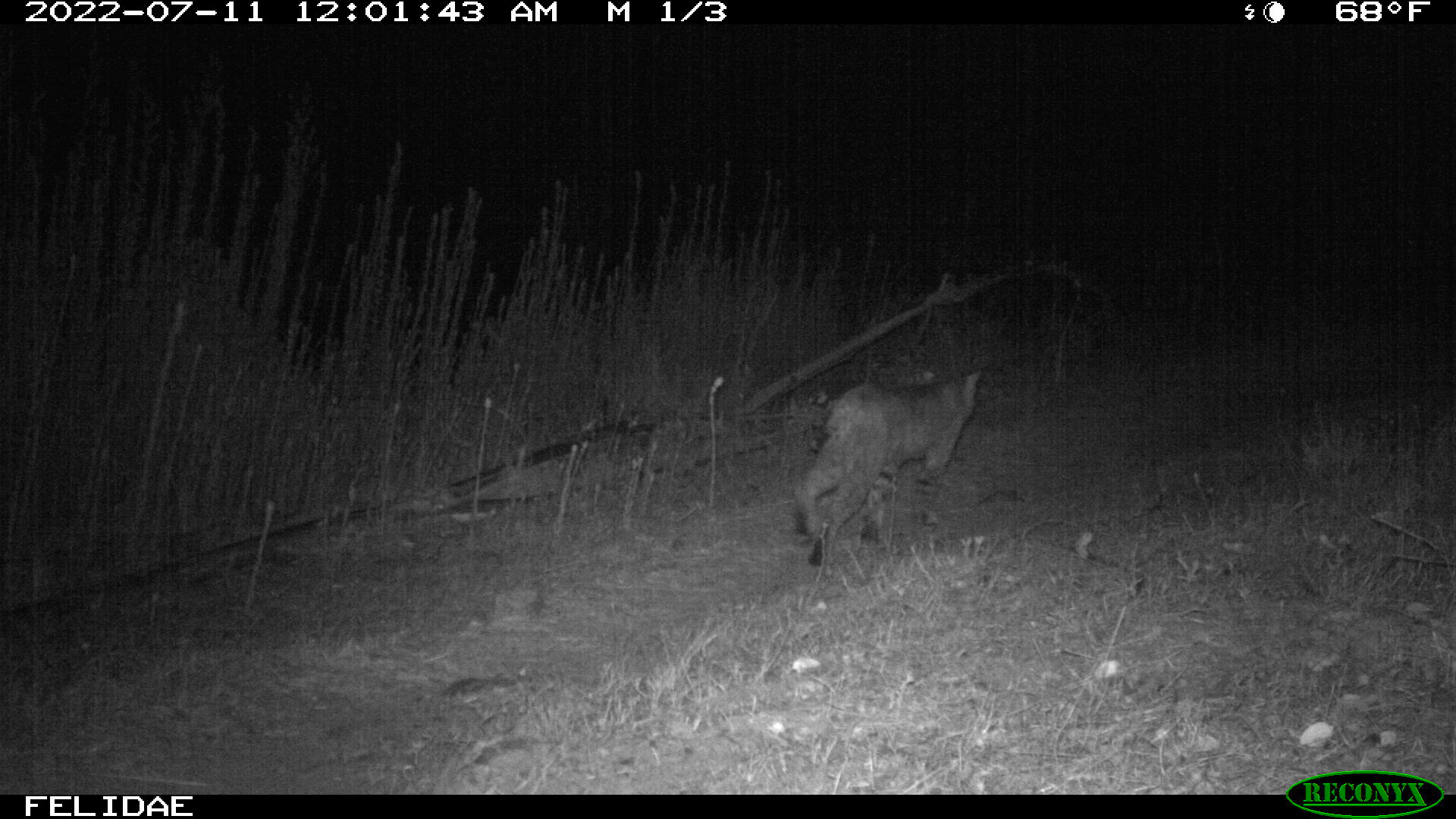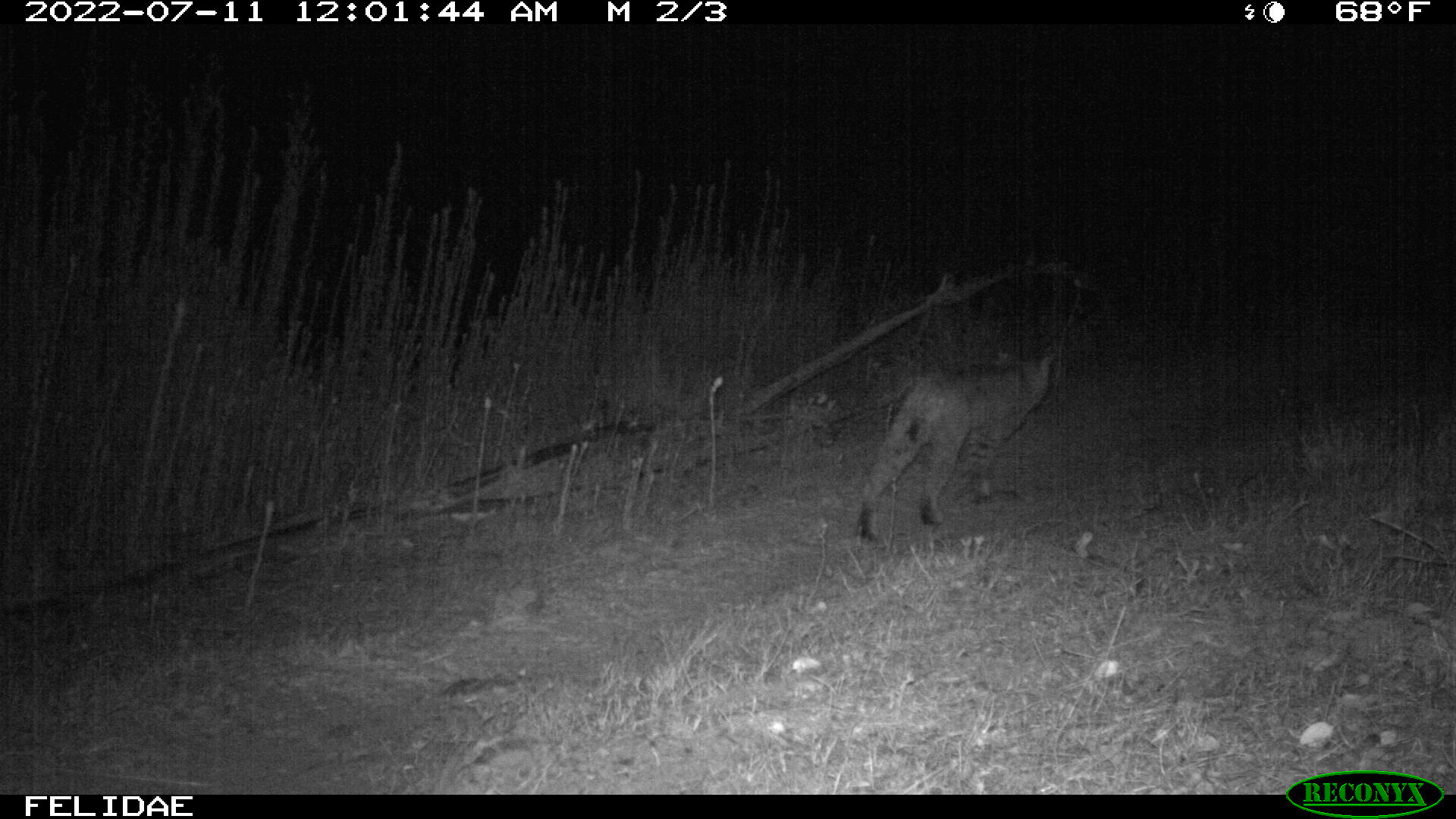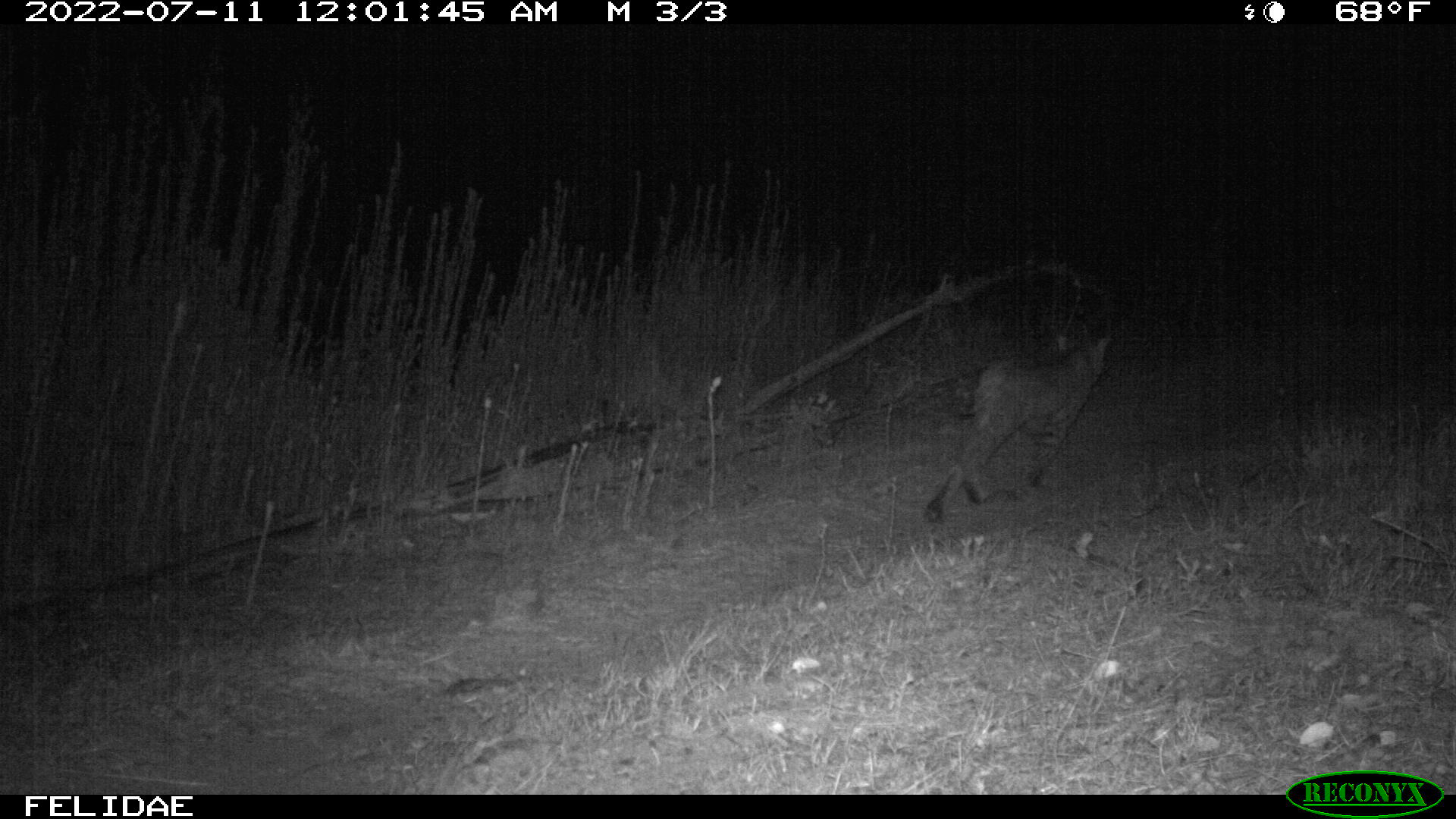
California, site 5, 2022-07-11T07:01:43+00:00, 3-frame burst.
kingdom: Animalia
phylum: Chordata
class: Mammalia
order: Carnivora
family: Felidae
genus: Lynx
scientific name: Lynx rufus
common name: bobcat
Bobcat (Lynx rufus).